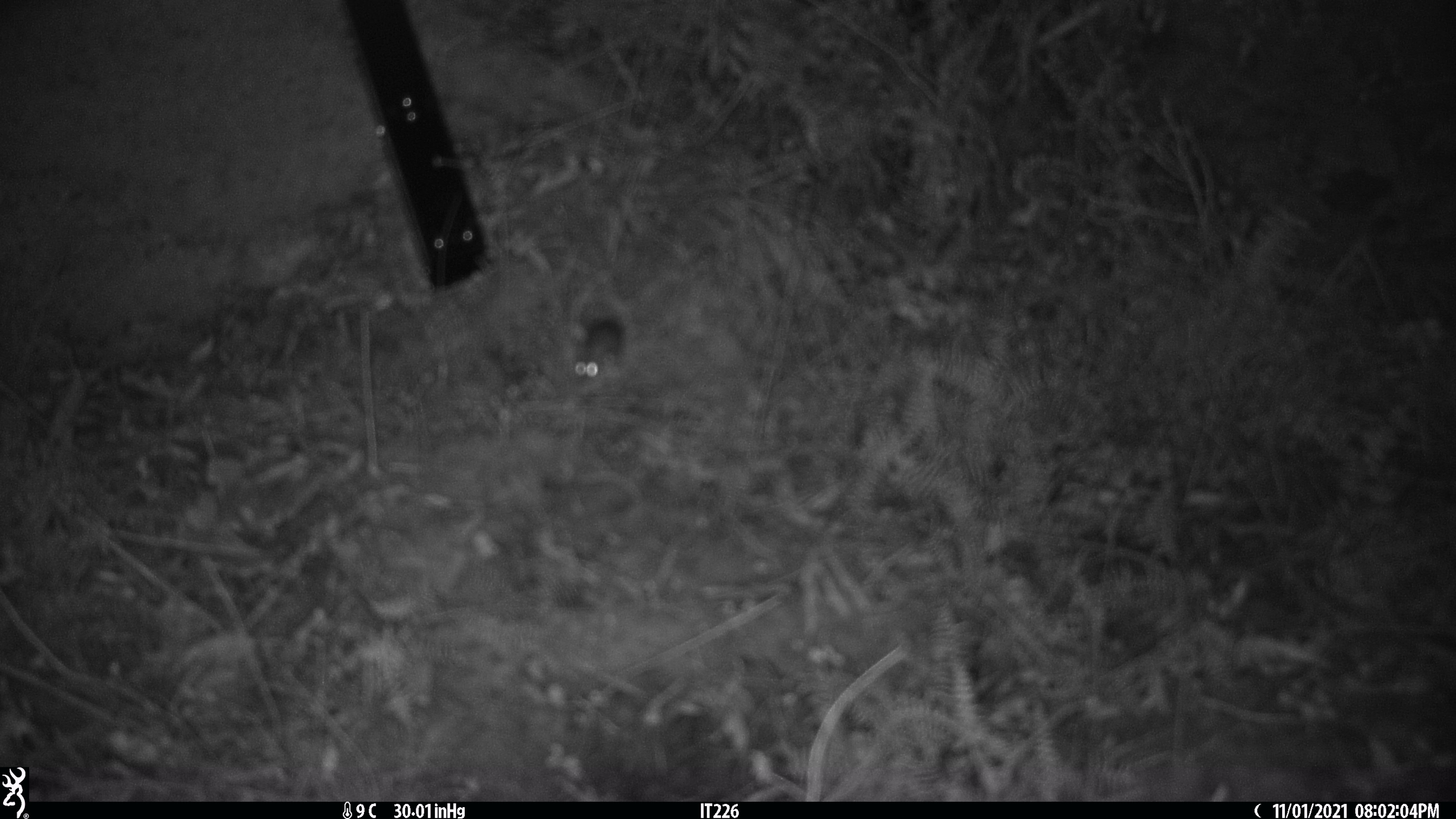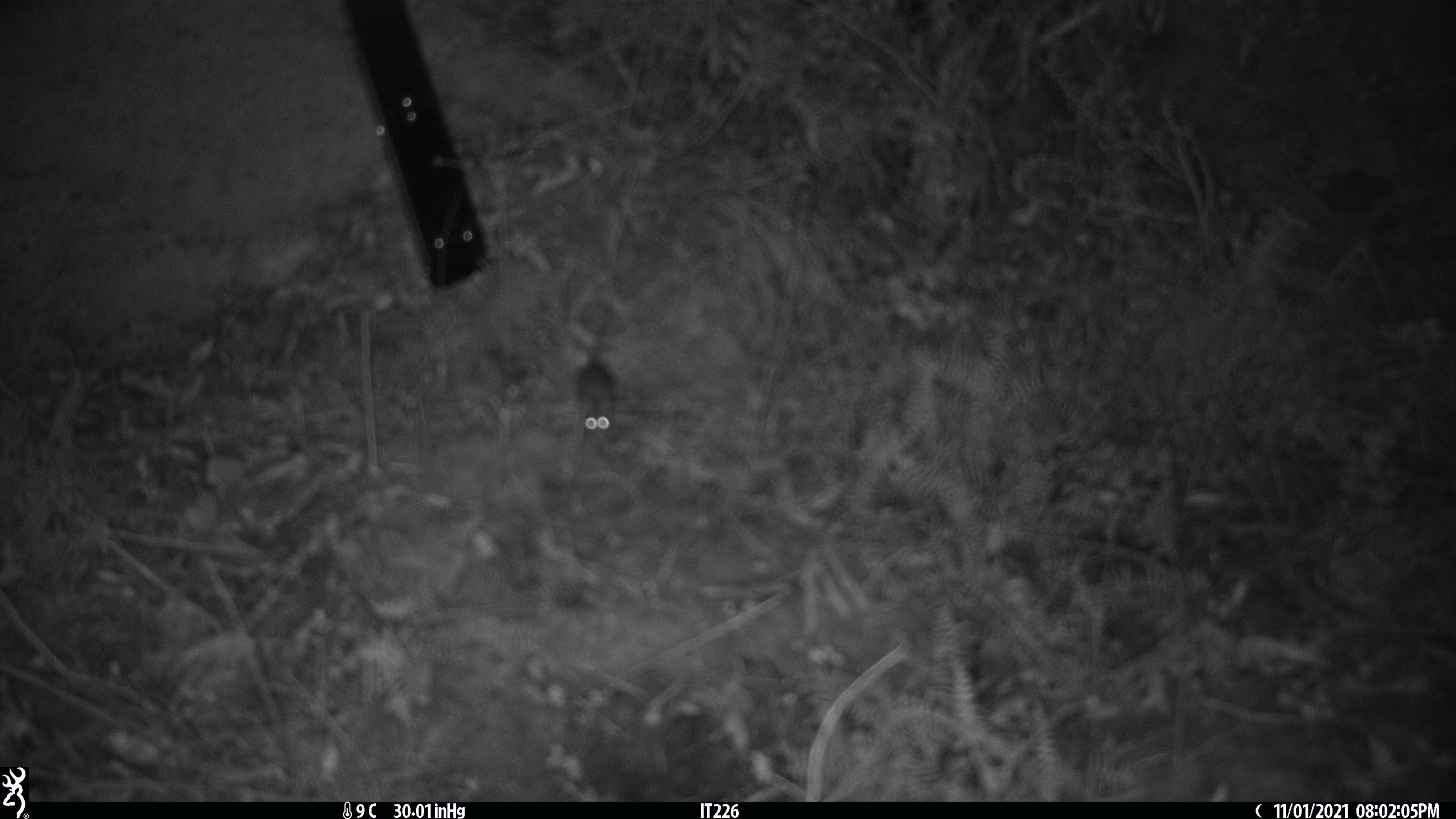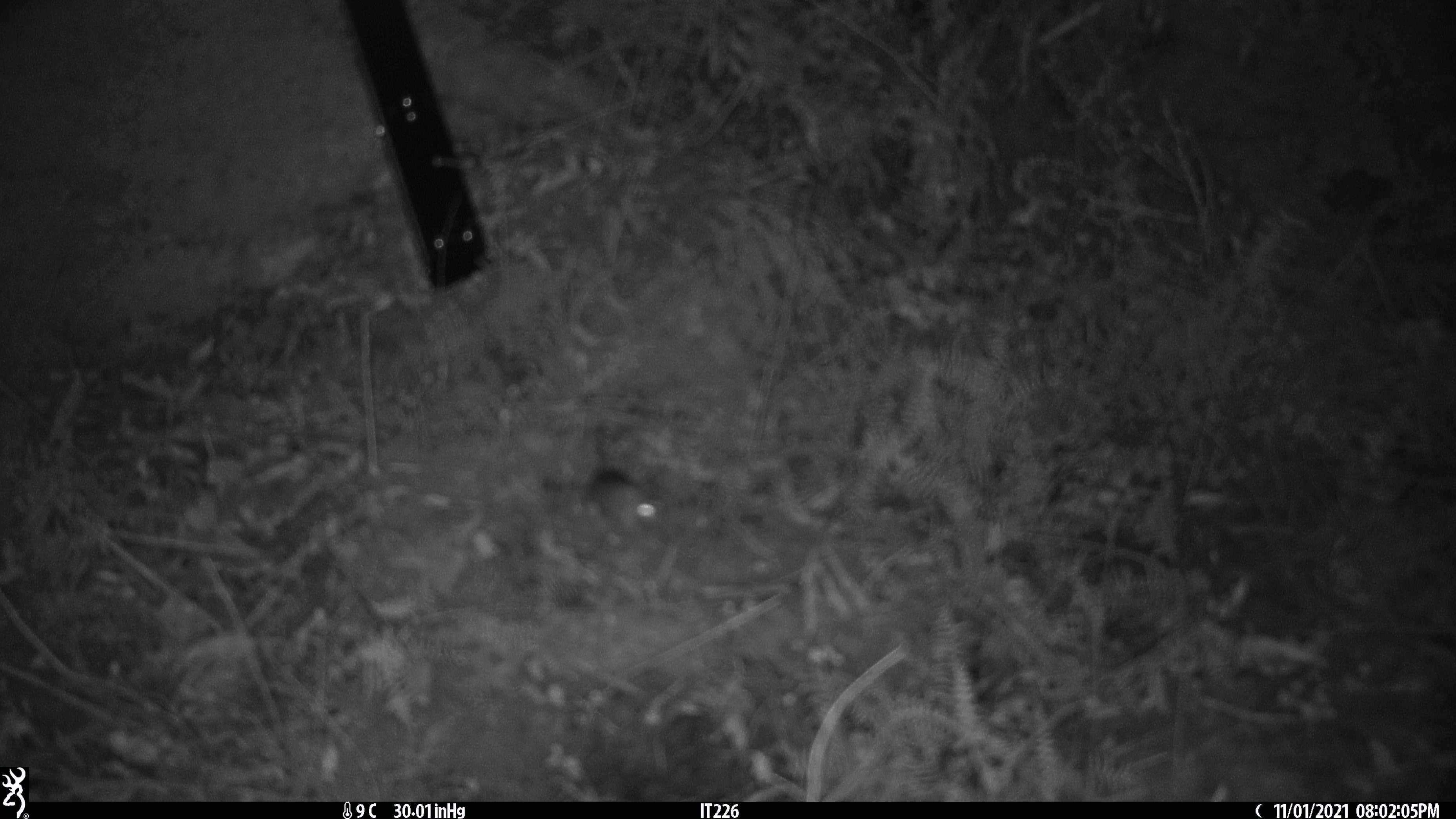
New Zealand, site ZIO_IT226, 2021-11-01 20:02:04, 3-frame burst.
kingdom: Animalia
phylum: Chordata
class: Mammalia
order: Rodentia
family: Muridae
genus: Mus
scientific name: Mus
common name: mouse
Mouse (Mus).